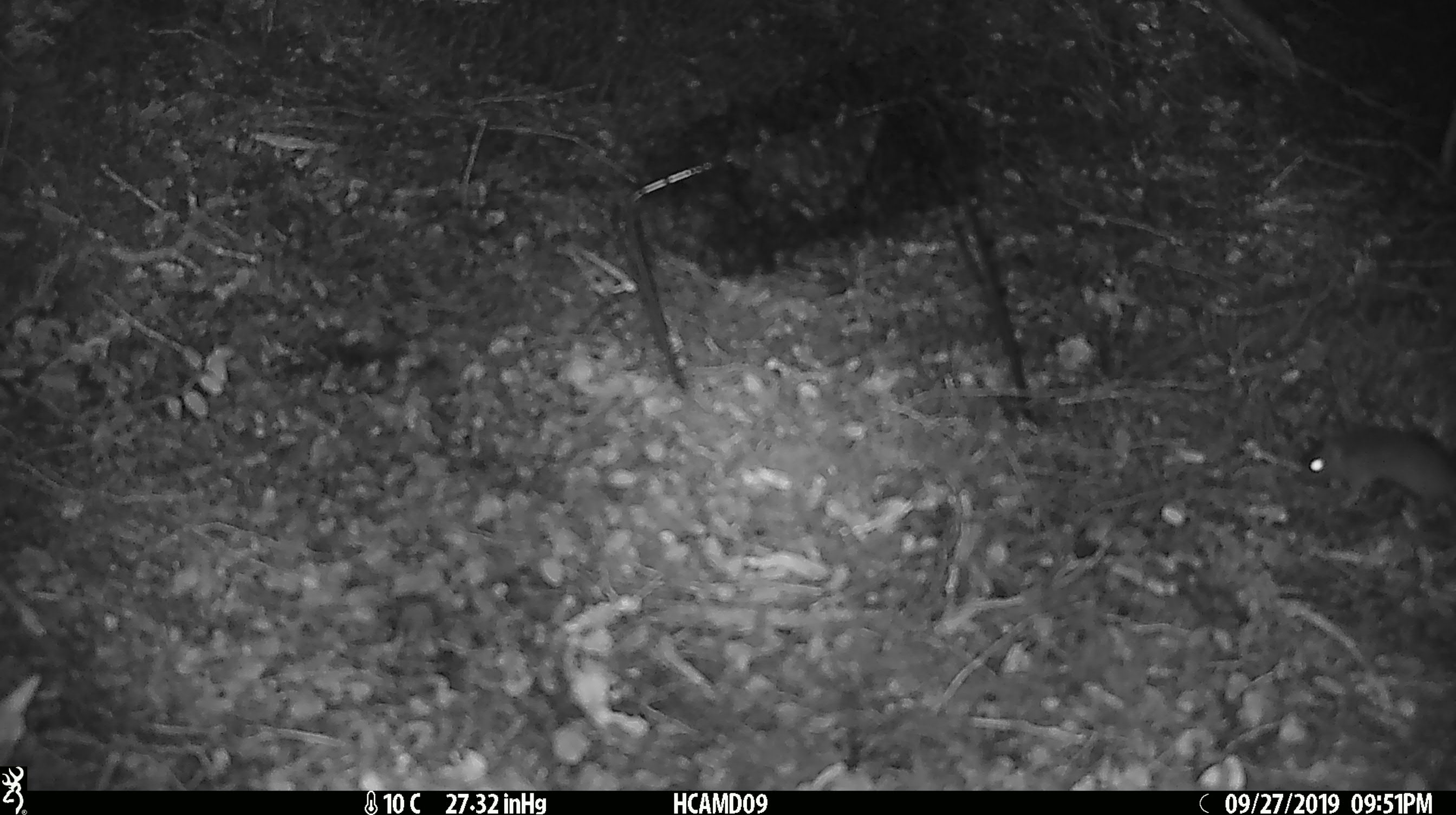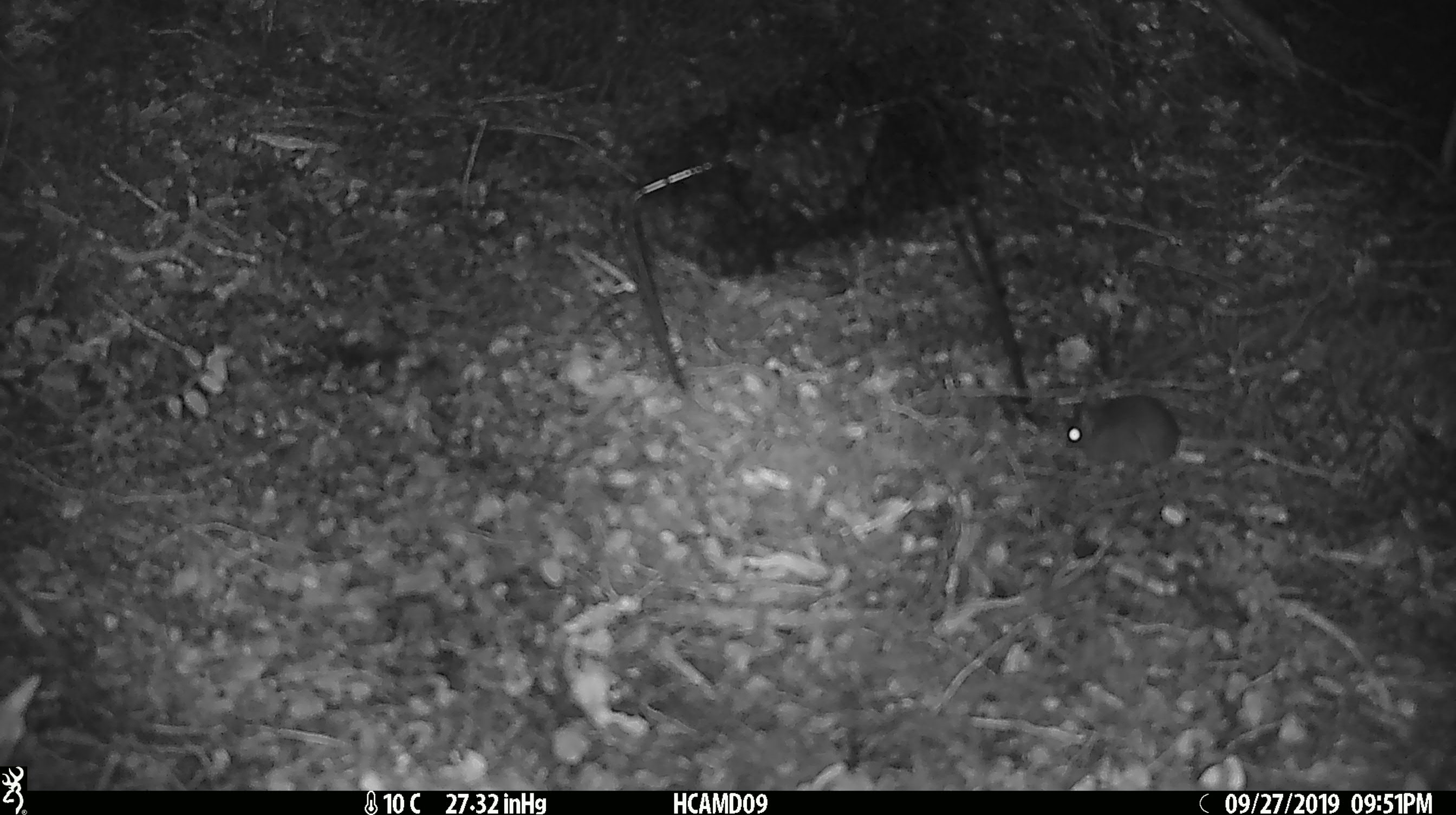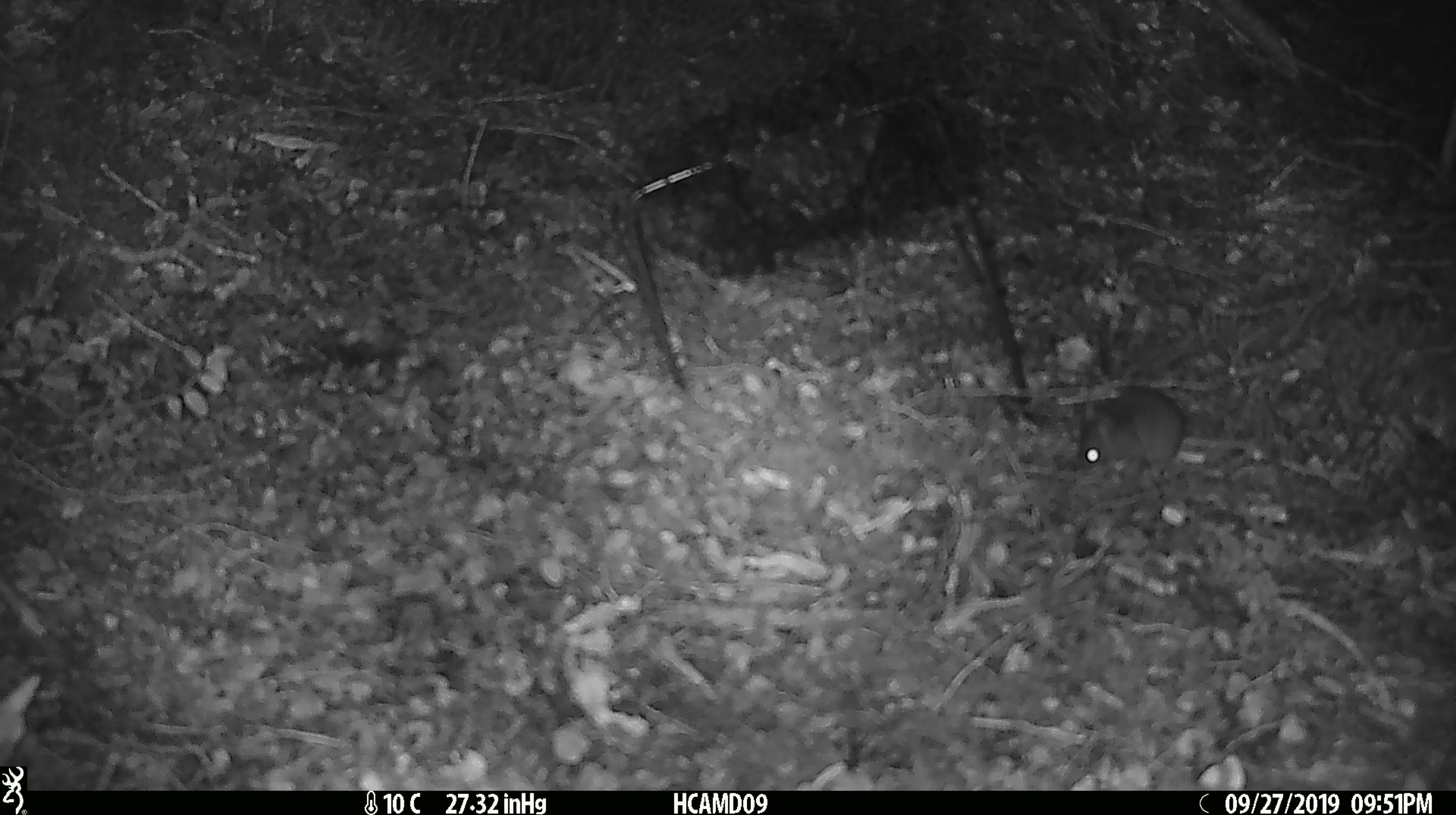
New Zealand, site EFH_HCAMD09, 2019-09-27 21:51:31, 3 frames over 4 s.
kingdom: Animalia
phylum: Chordata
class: Mammalia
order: Rodentia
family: Muridae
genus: Mus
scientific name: Mus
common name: mouse